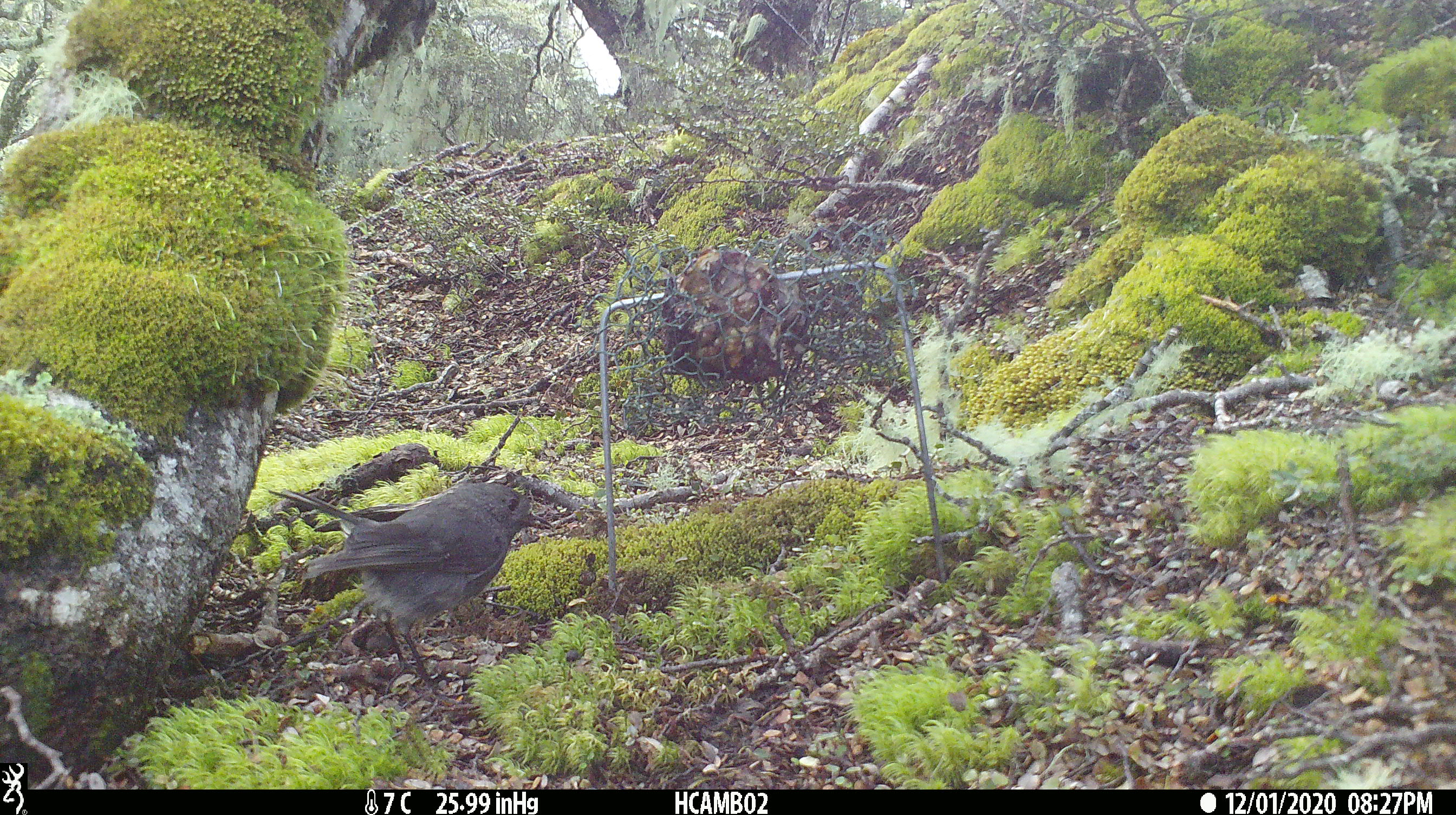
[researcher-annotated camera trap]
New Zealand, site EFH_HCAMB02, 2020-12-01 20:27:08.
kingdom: Animalia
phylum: Chordata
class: Aves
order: Passeriformes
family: Petroicidae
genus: Petroica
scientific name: Petroica australis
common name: new zealand robin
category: robin